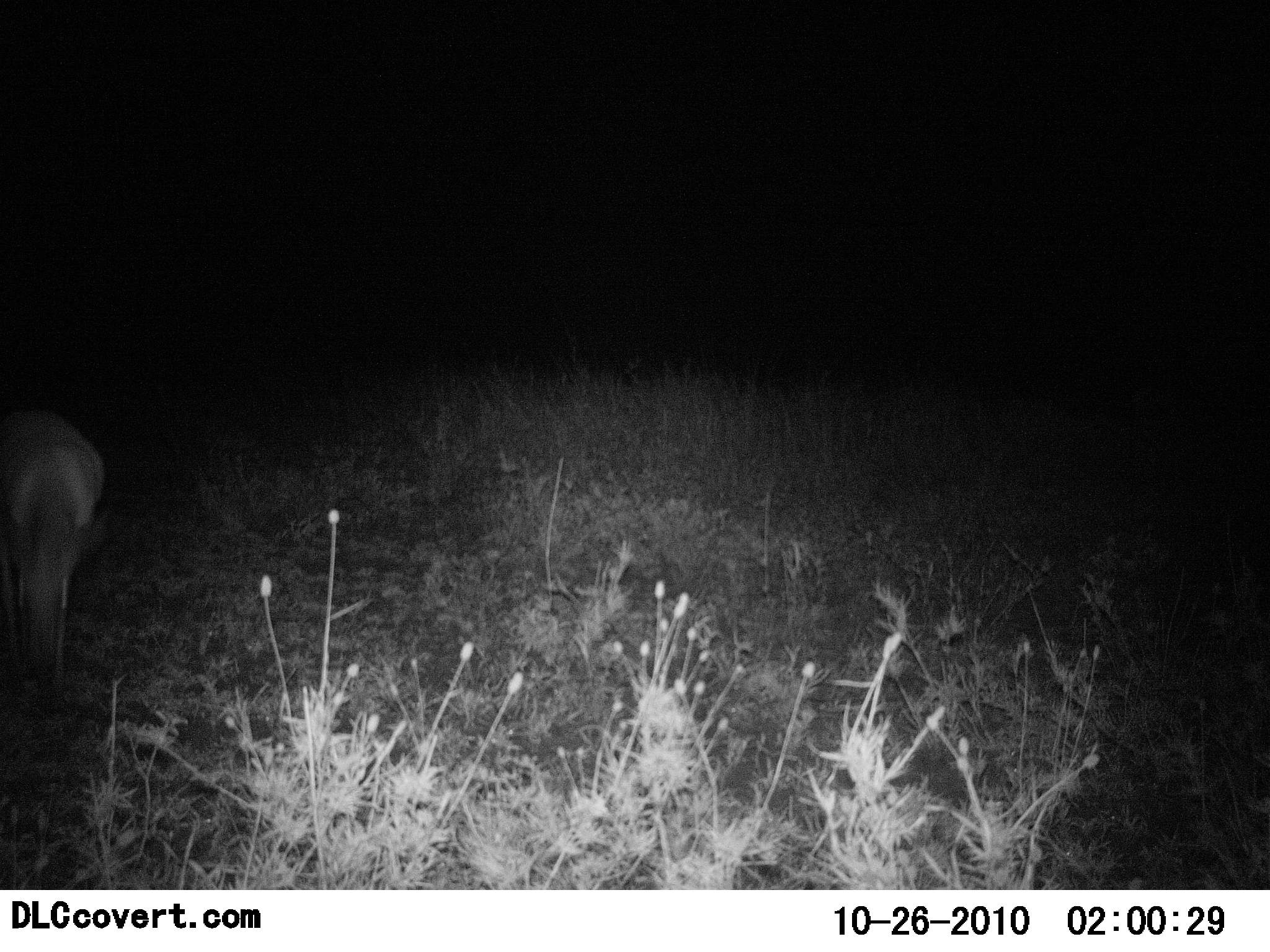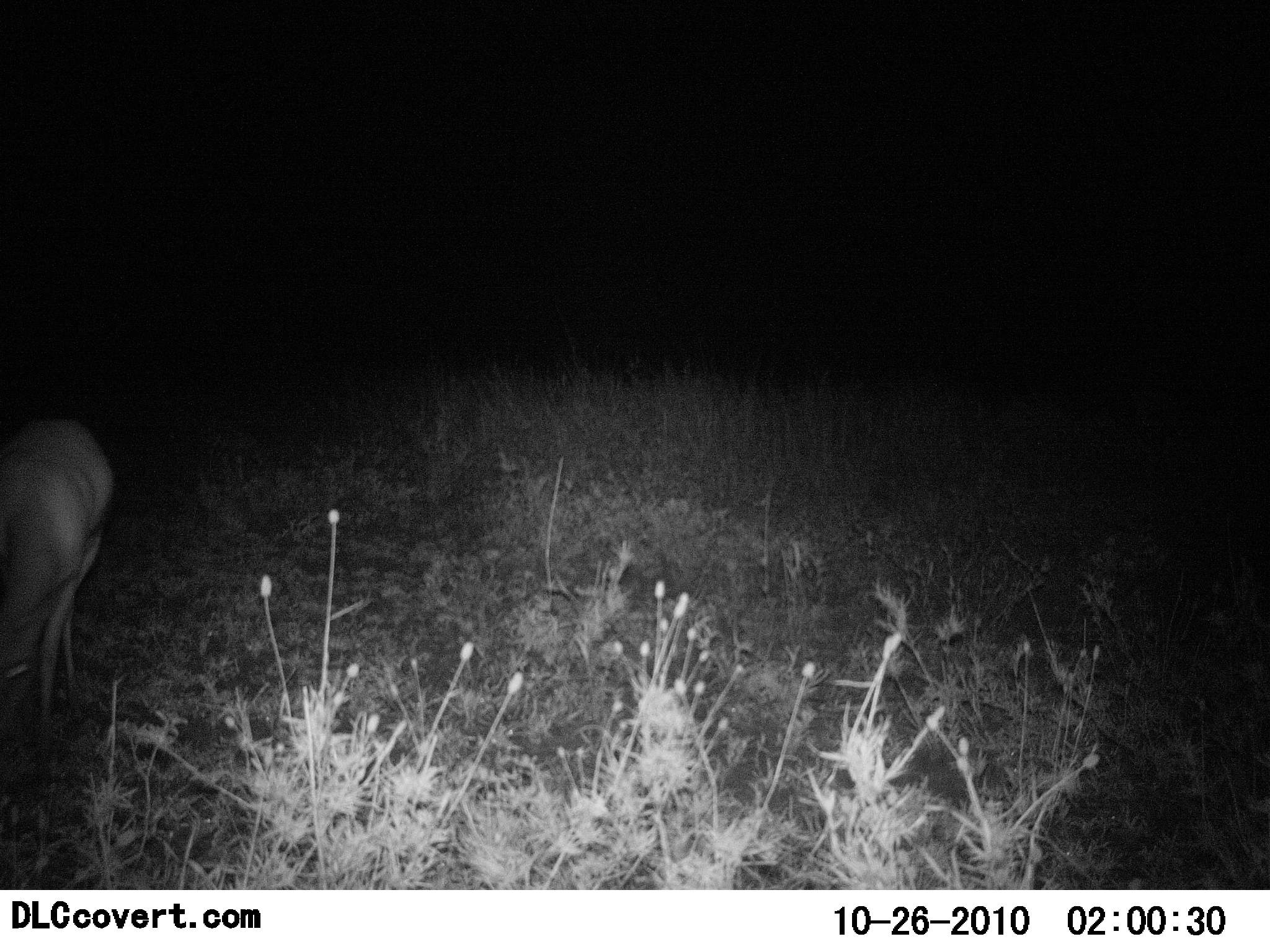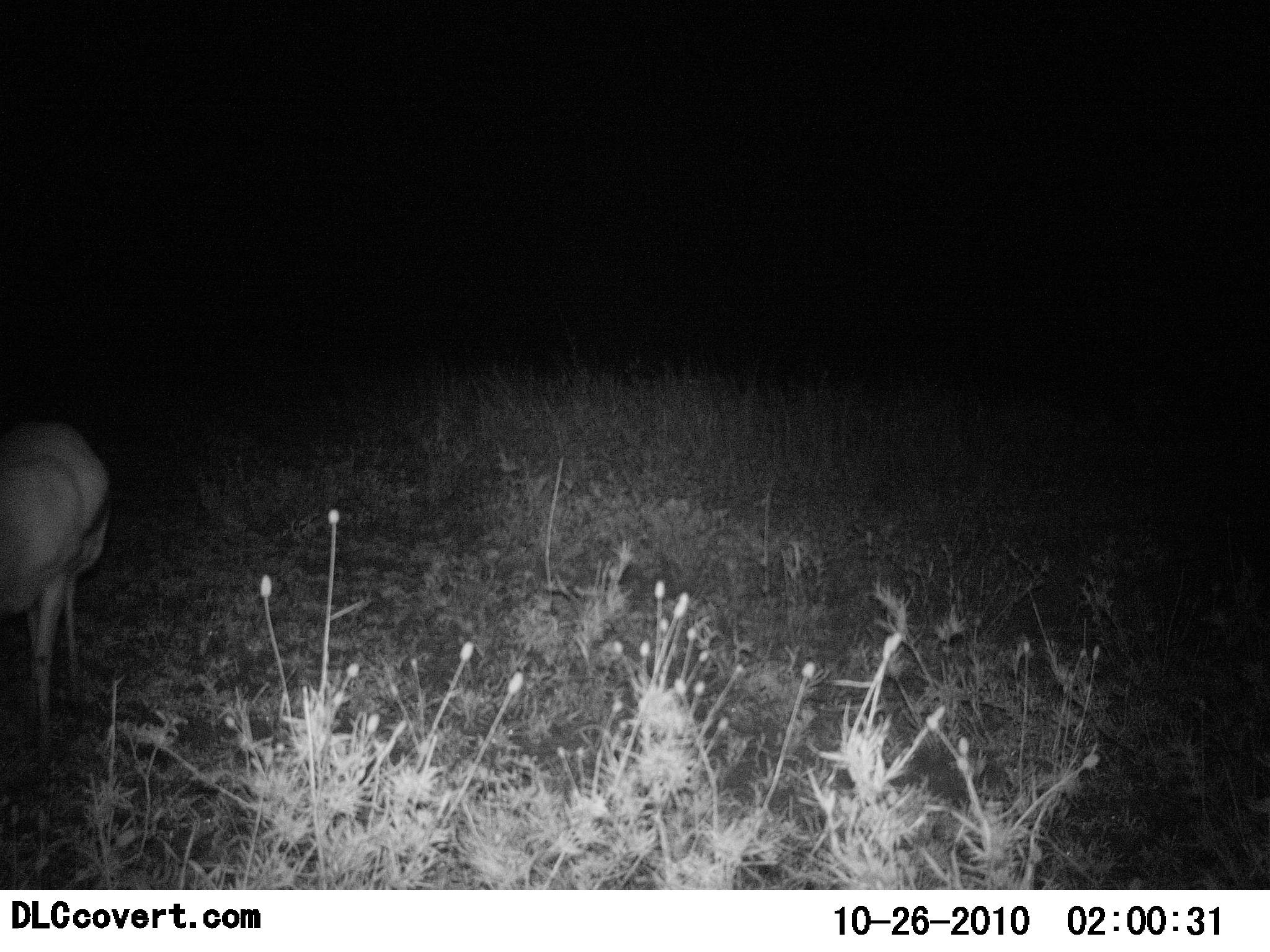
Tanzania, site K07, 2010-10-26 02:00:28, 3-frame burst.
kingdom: Animalia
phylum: Chordata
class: Mammalia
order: Artiodactyla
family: Bovidae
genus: Redunca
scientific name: Redunca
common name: reedbuck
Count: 1.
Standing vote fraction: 40%.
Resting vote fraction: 0%.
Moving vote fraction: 40%.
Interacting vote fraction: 0%.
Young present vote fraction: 0%.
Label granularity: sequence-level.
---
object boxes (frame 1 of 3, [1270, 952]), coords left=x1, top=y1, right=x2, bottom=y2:
animal: left=0, top=403, right=106, bottom=689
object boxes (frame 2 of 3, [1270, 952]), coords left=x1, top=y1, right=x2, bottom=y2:
animal: left=0, top=415, right=114, bottom=725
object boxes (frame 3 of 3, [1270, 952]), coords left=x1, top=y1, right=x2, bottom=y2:
animal: left=0, top=415, right=115, bottom=764